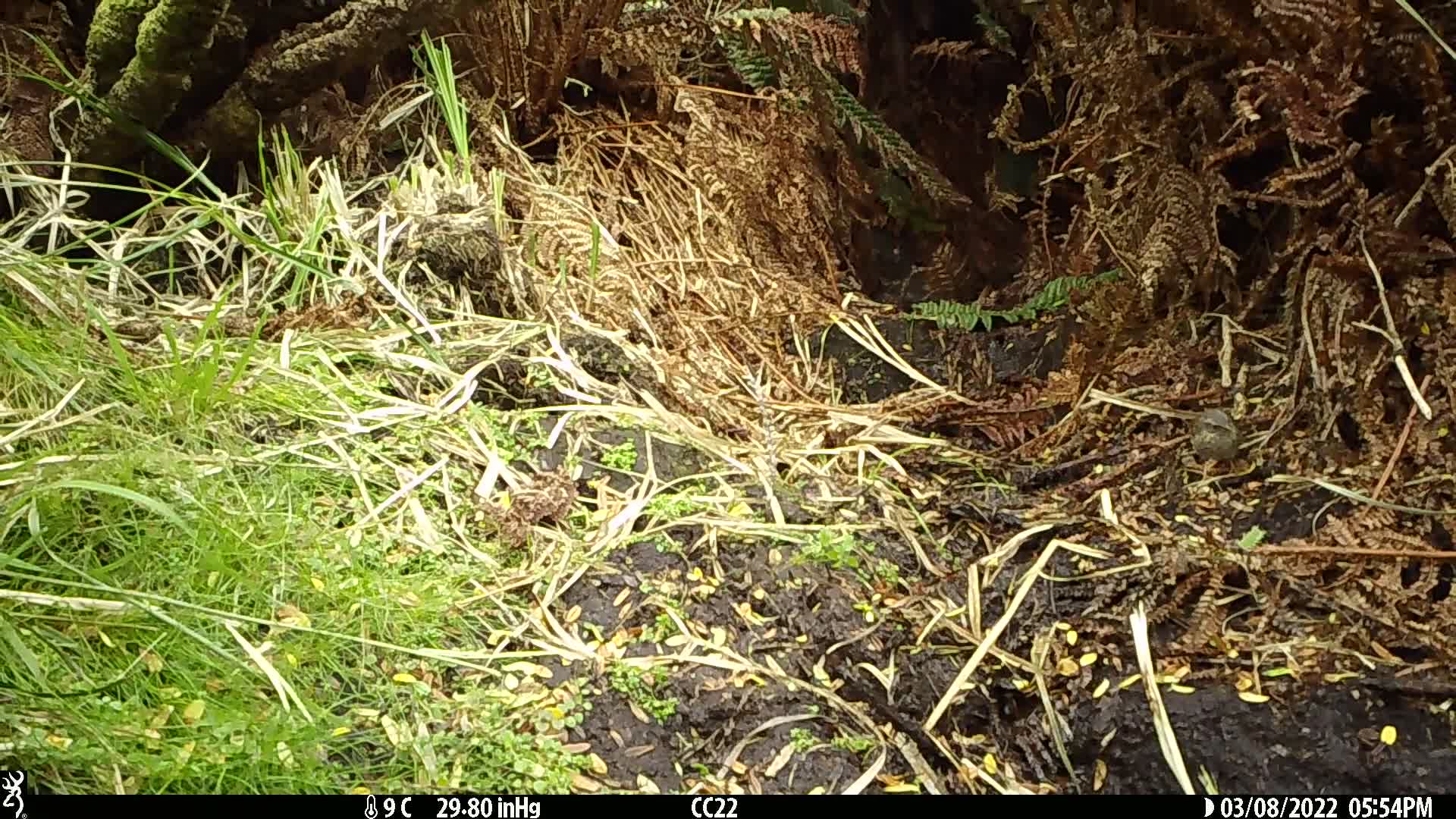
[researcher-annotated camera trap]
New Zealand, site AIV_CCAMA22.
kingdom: Animalia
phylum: Chordata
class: Aves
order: Passeriformes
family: Prunellidae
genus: Prunella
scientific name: Prunella modularis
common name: dunnock